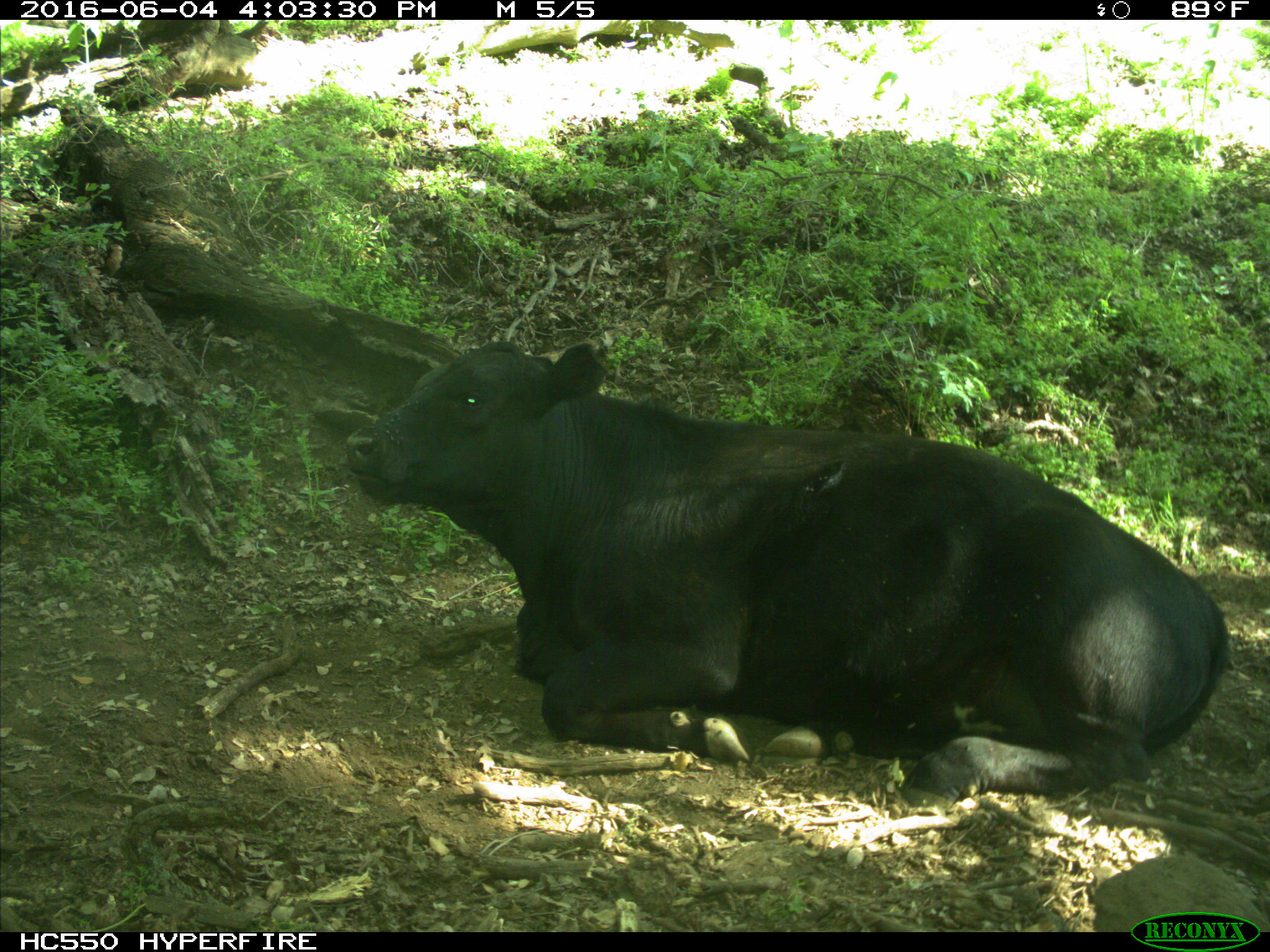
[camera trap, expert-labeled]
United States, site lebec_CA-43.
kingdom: Animalia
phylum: Chordata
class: Mammalia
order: Artiodactyla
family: Bovidae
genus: Bos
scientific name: Bos taurus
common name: domestic cow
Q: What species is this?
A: Bos taurus (domestic cow).